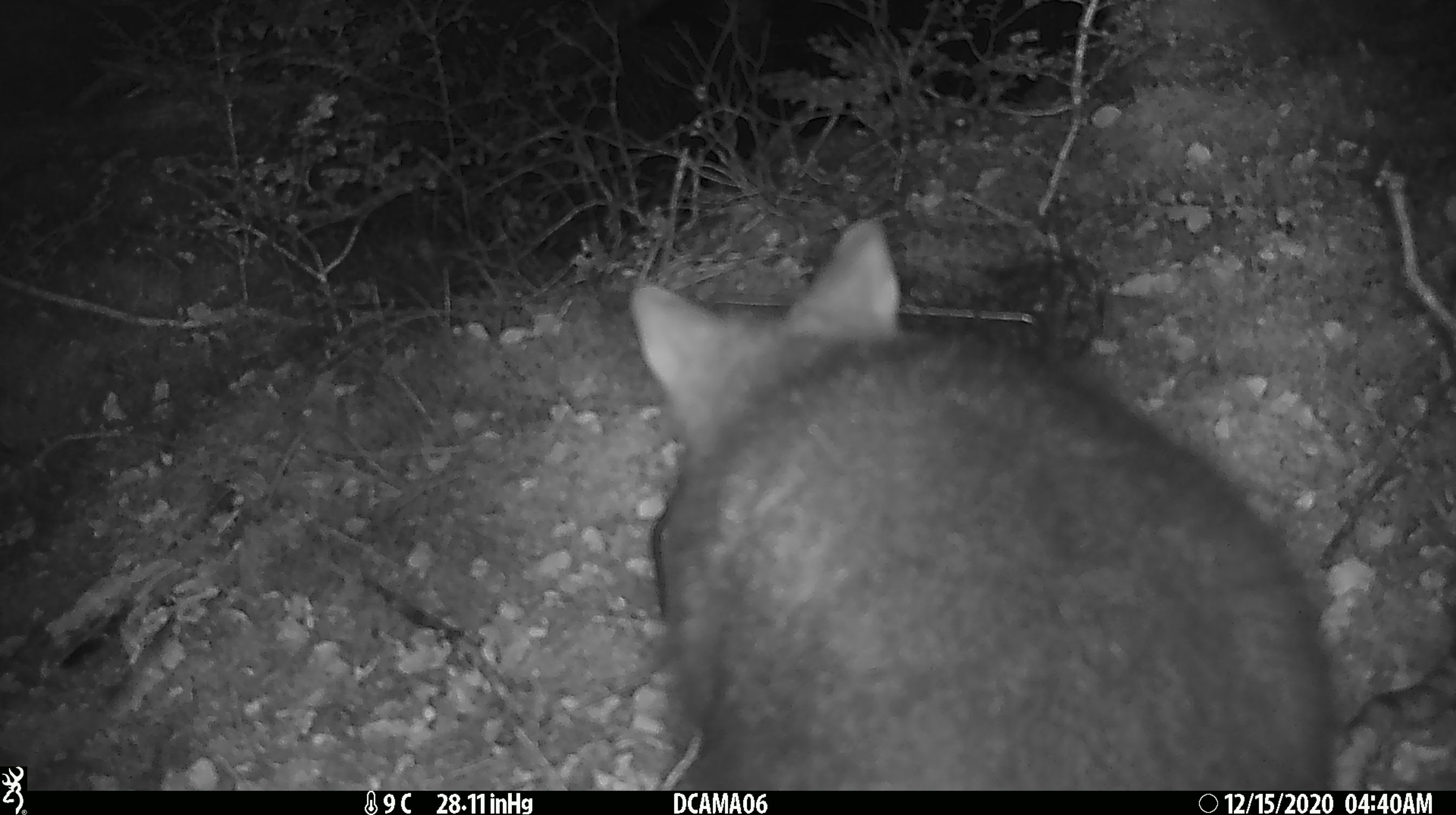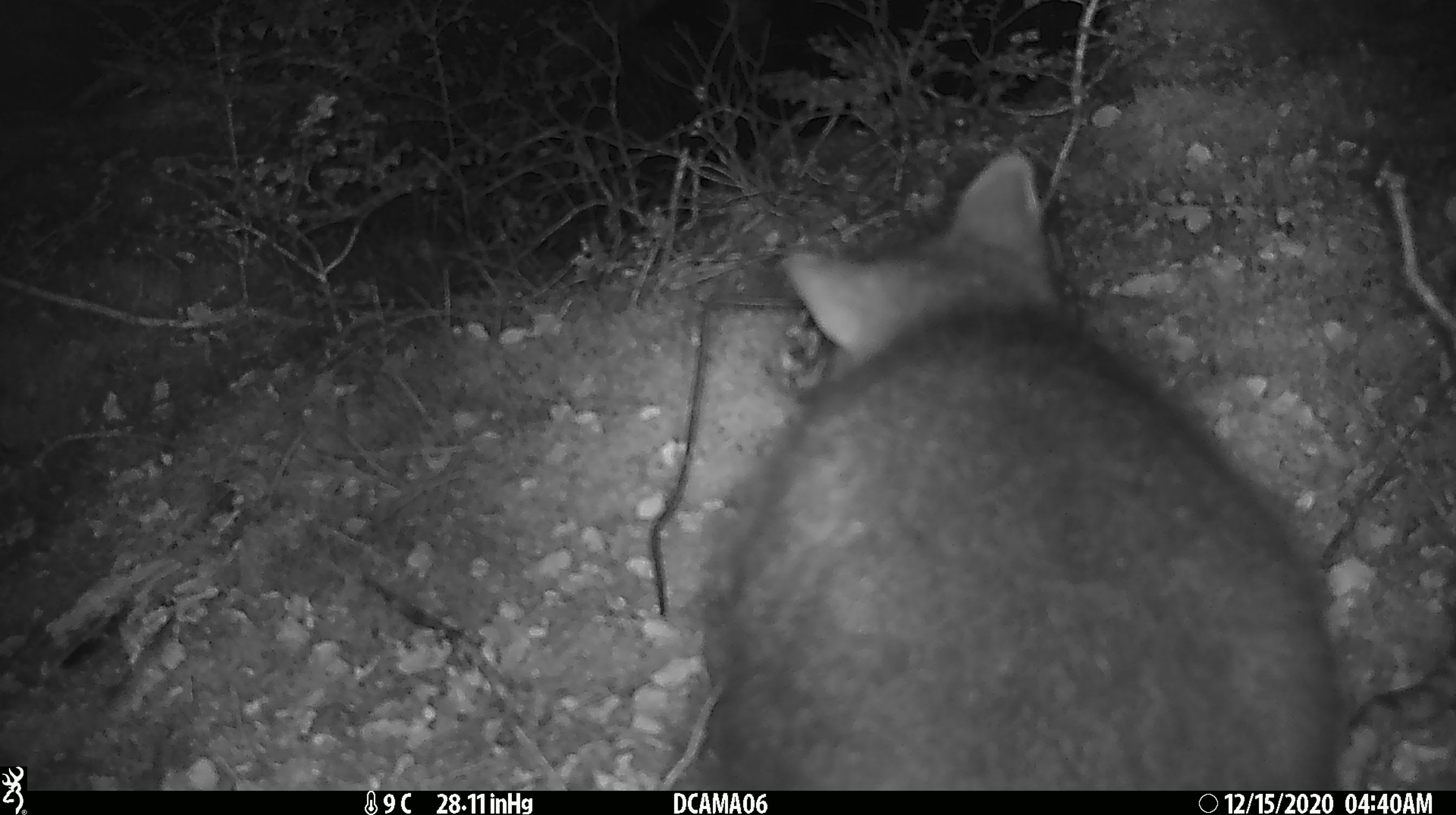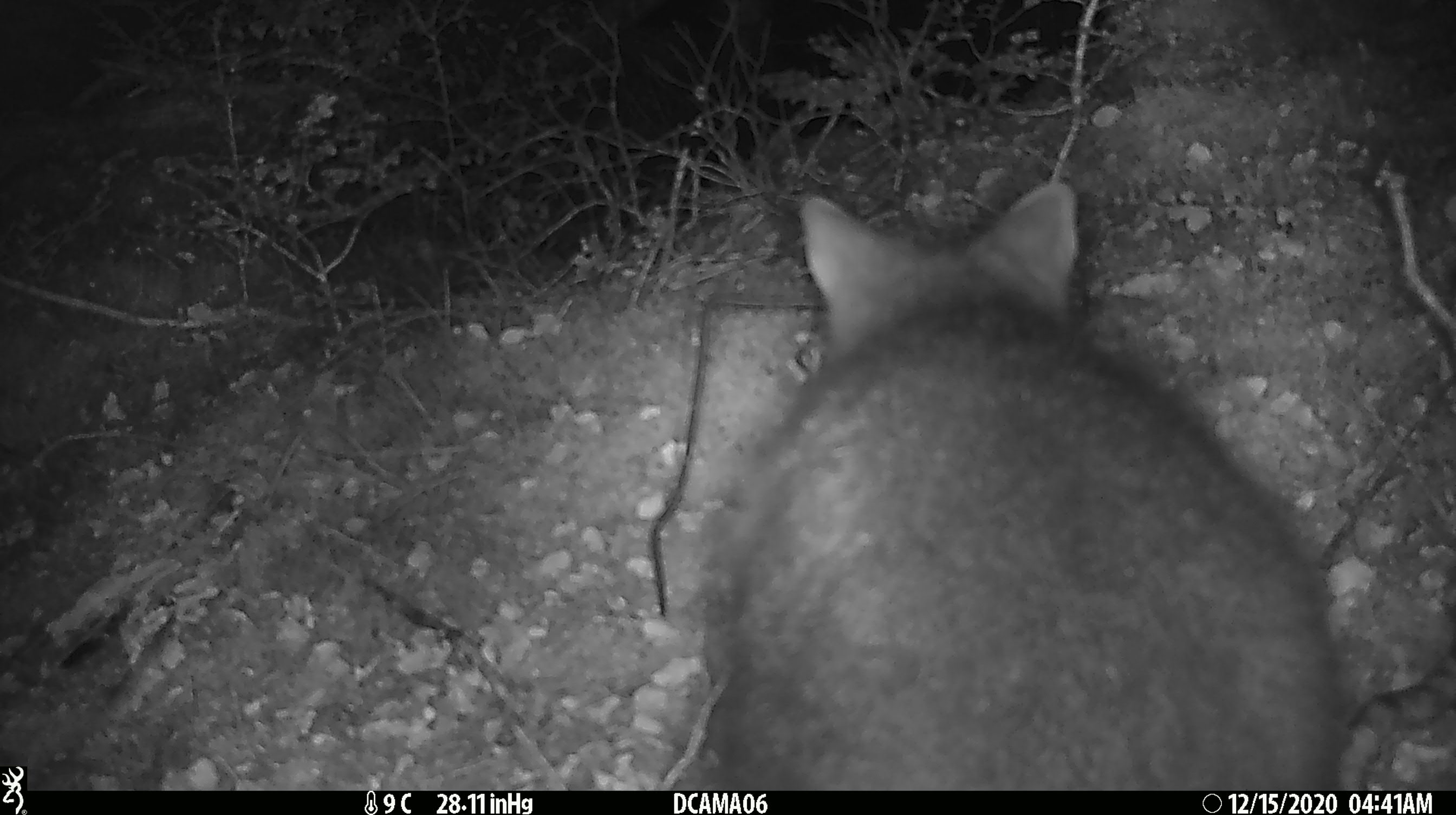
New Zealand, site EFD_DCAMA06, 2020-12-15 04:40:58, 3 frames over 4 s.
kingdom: Animalia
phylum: Chordata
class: Mammalia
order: Diprotodontia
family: Phalangeridae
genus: Trichosurus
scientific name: Trichosurus vulpecula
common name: common brushtail possum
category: possum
Possum (common brushtail possum) (Trichosurus vulpecula).